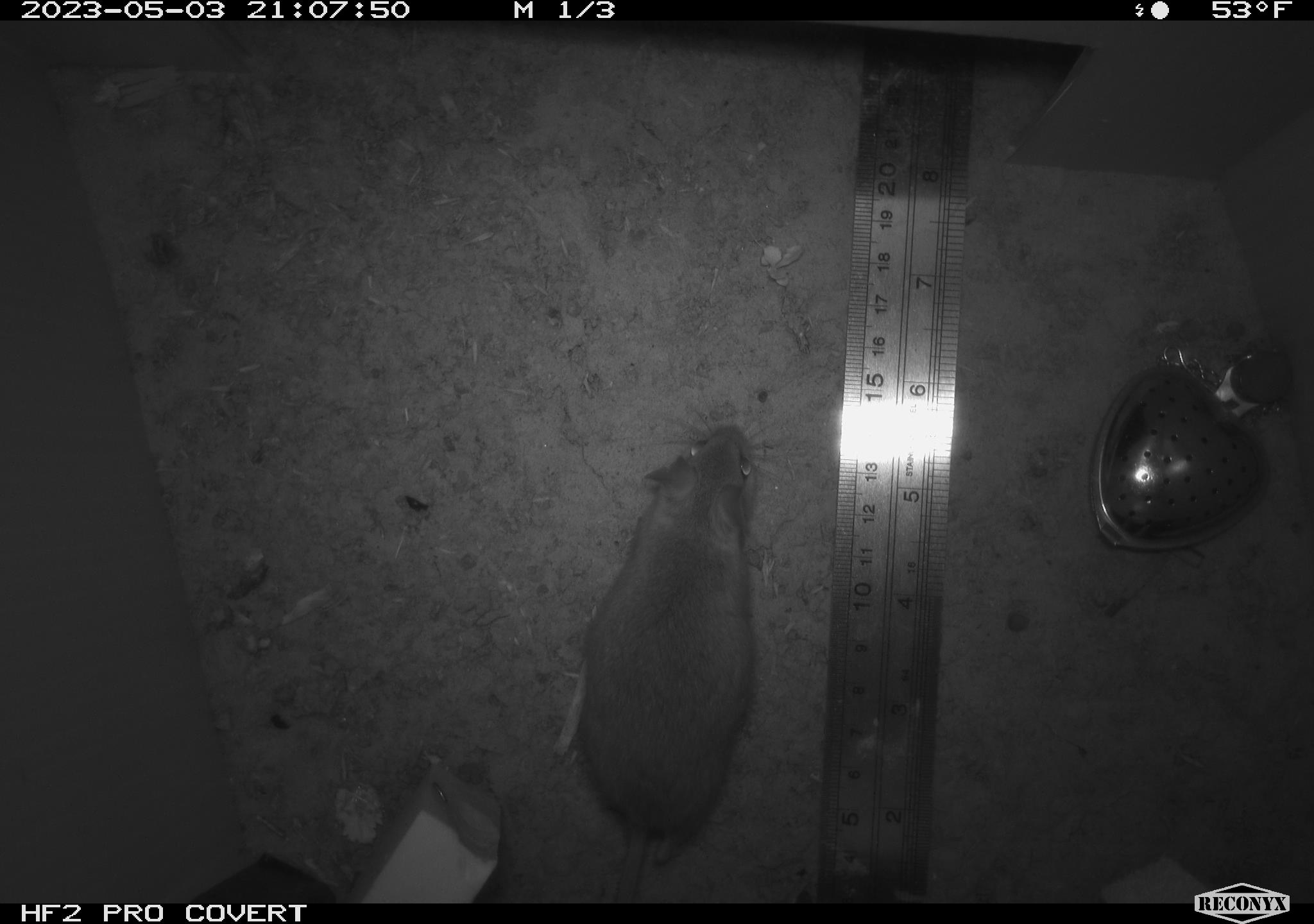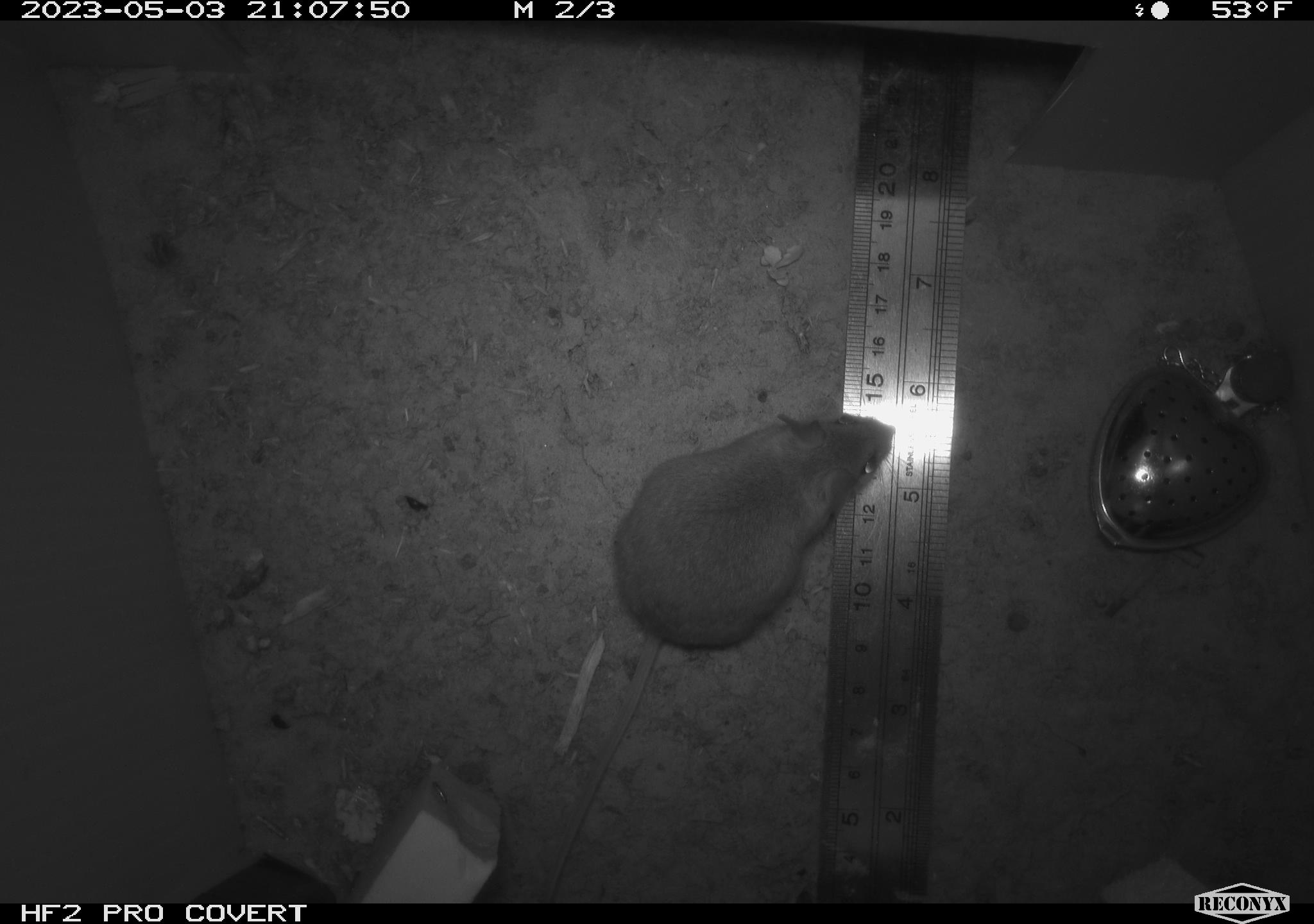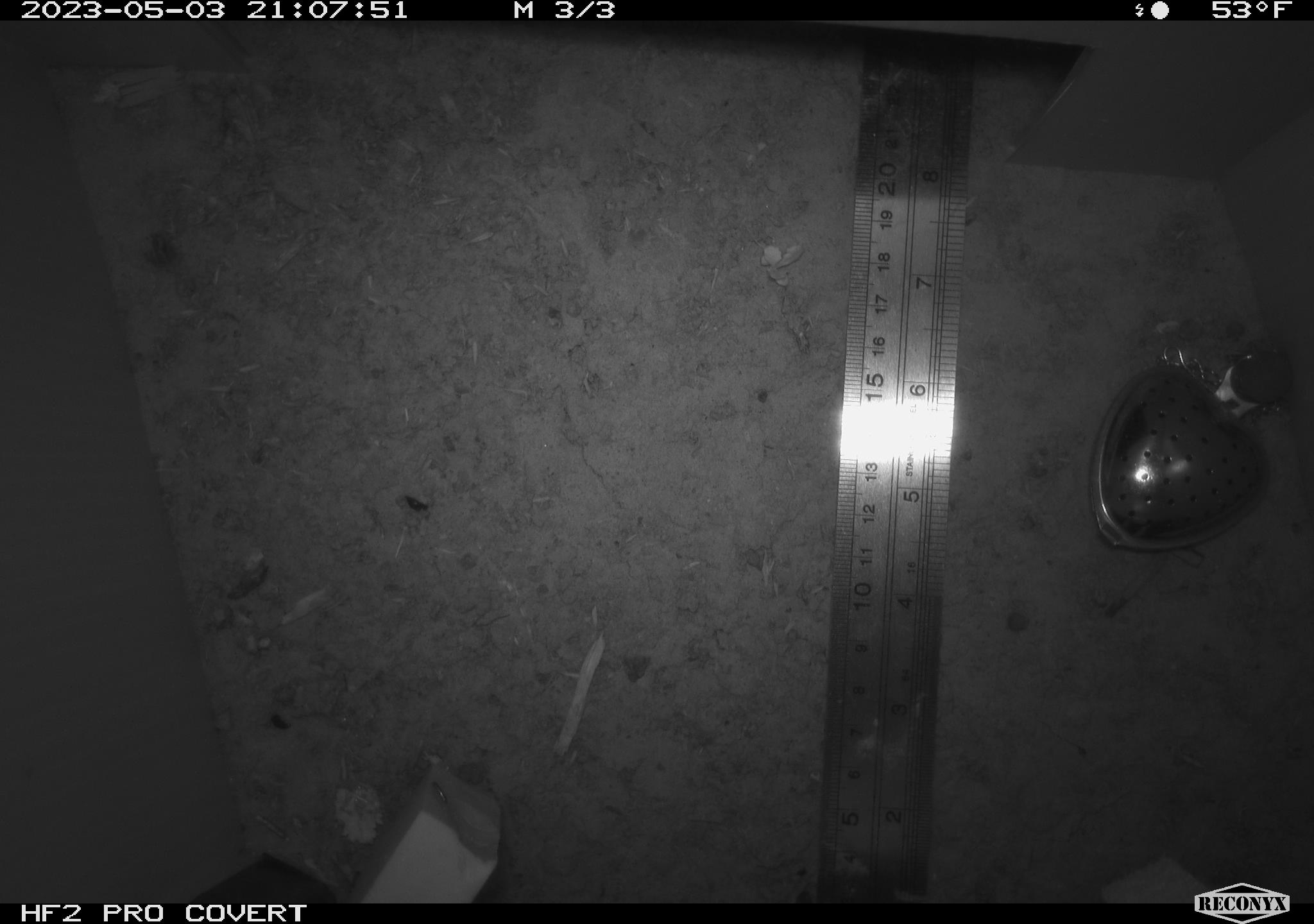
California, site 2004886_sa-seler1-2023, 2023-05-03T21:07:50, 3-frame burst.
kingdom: Animalia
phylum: Chordata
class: Mammalia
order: Rodentia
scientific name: Rodentia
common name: mouse species